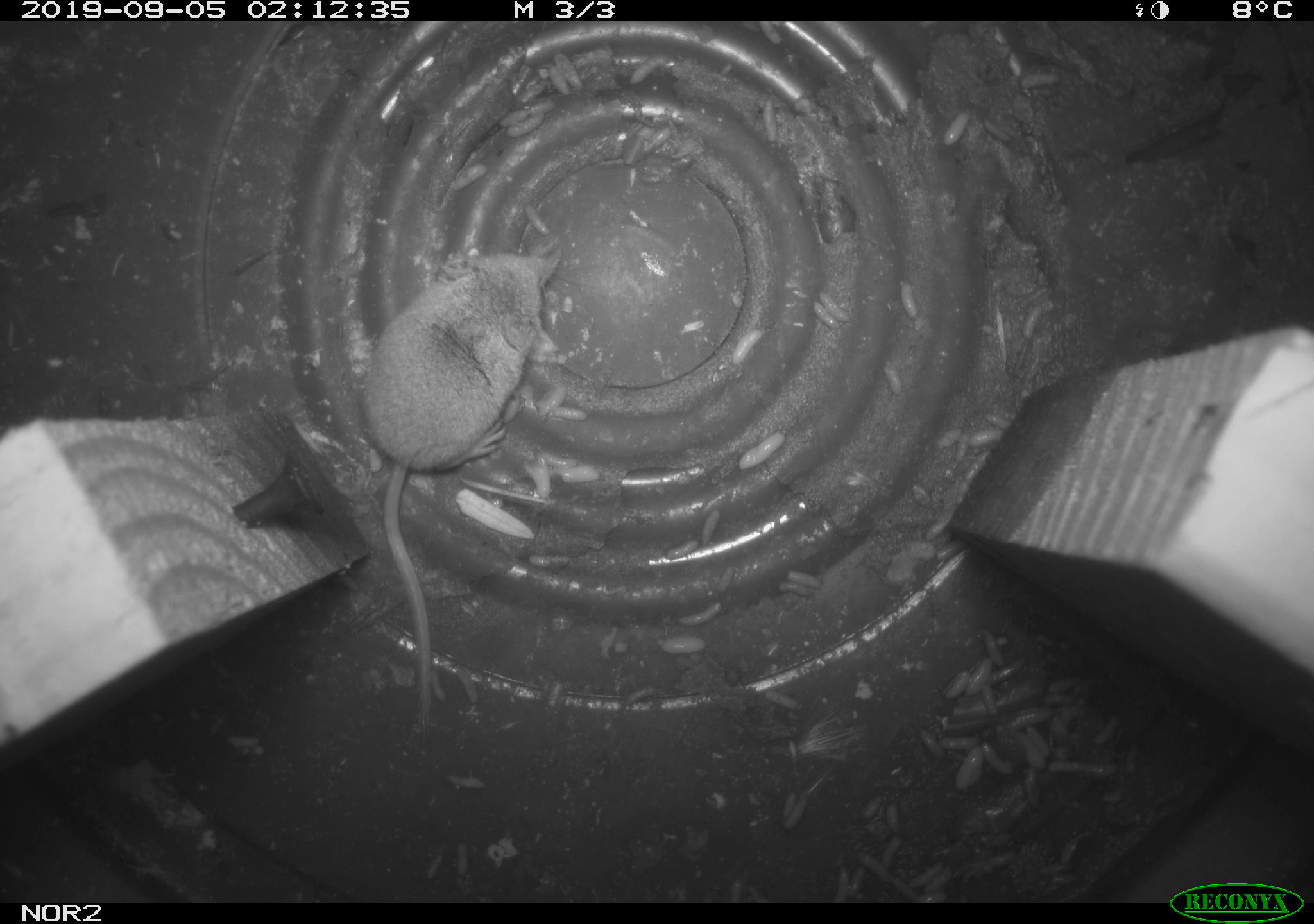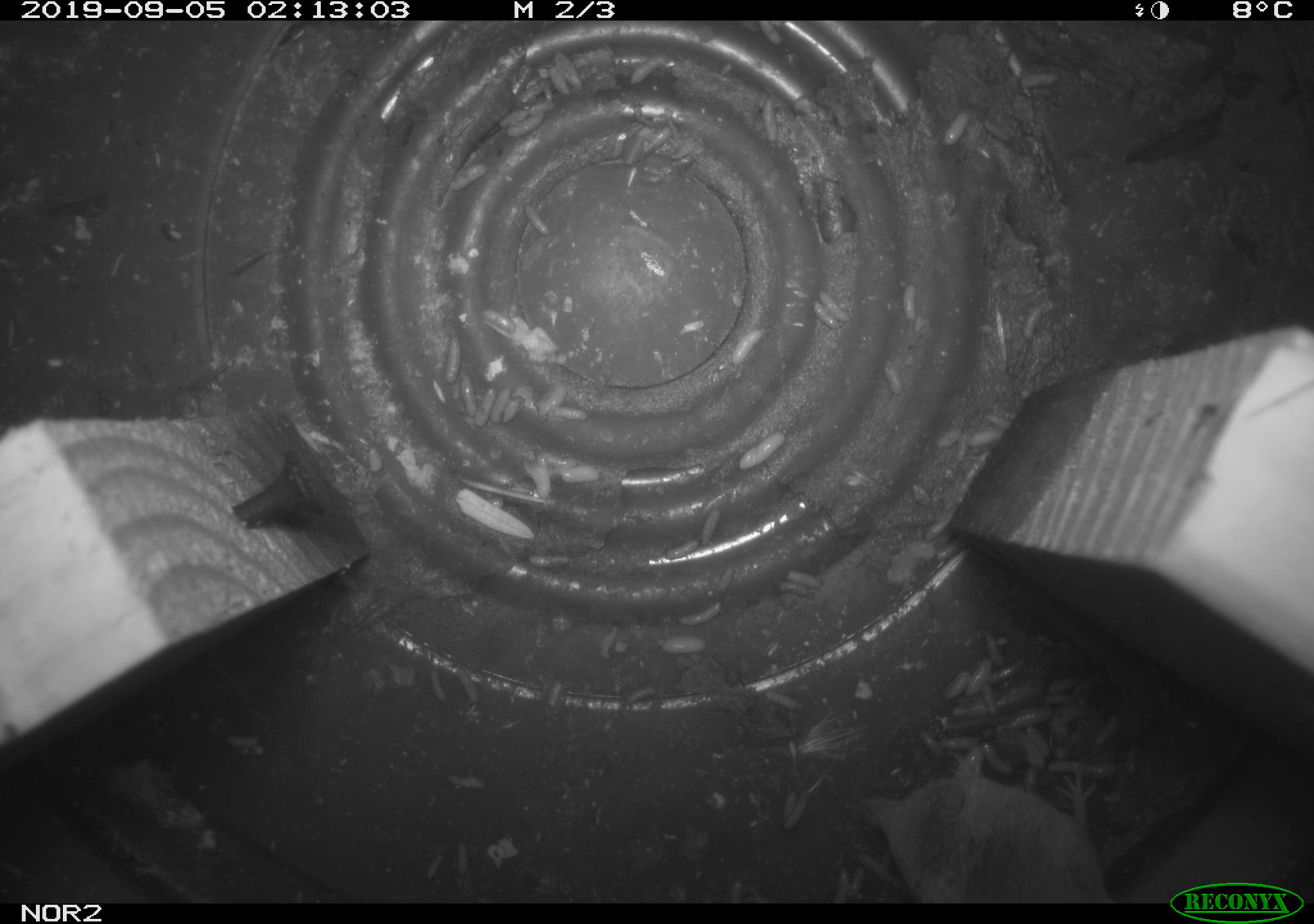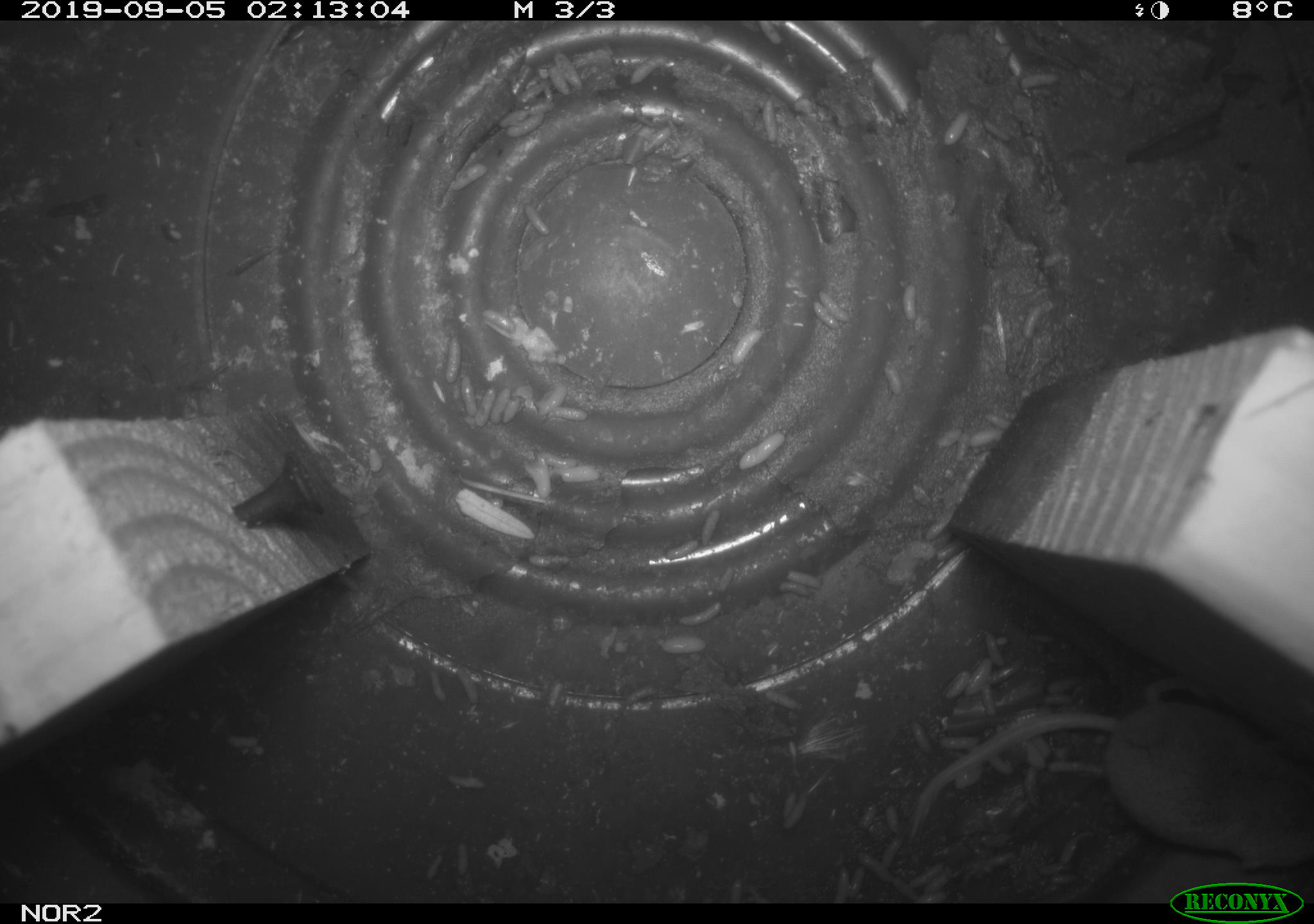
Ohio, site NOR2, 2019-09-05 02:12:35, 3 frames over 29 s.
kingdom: Animalia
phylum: Chordata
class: Mammalia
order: Eulipotyphla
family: Soricidae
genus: Sorex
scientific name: Sorex cinereus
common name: masked shrew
Masked shrew (Sorex cinereus).